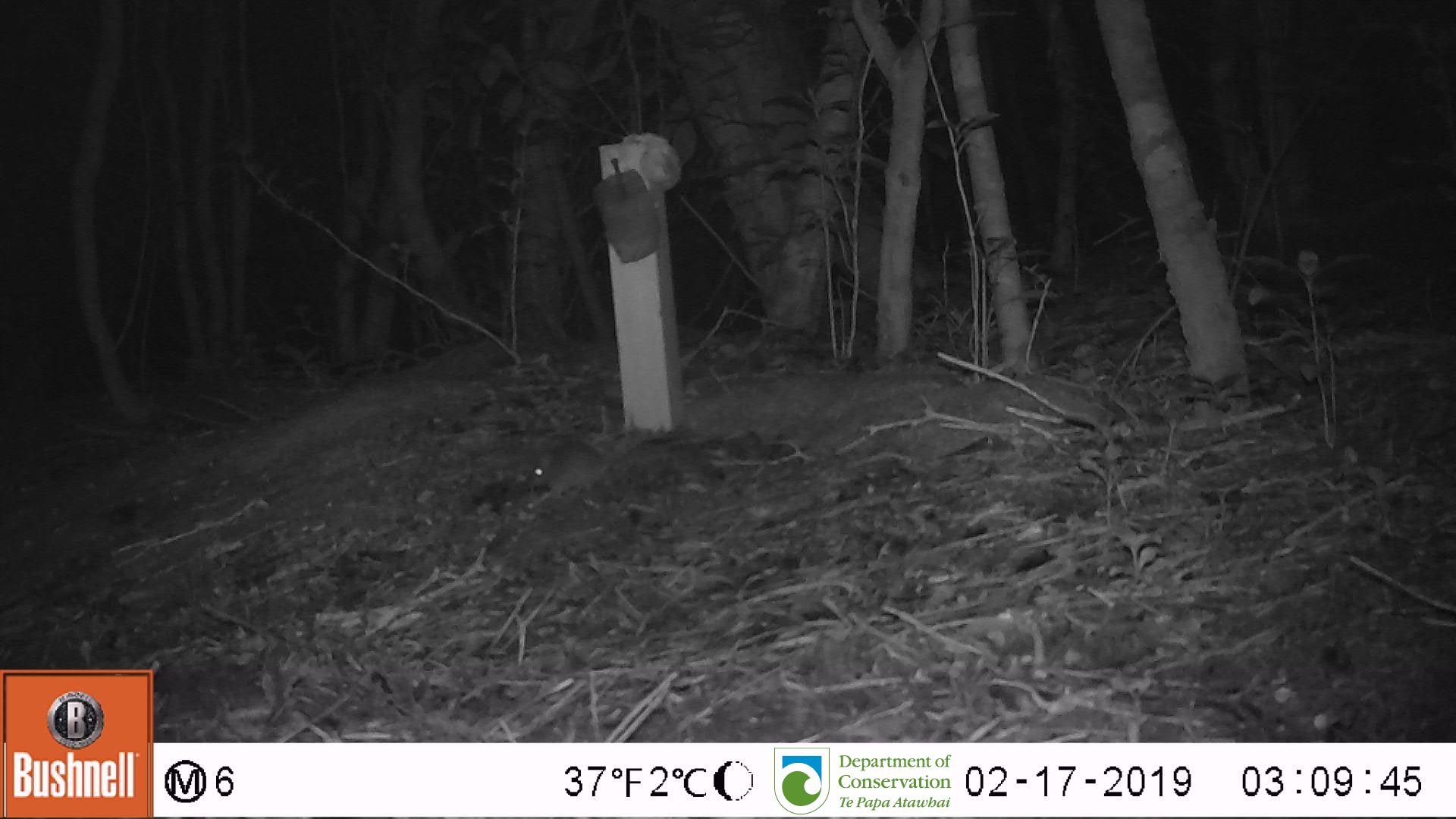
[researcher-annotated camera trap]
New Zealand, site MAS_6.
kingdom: Animalia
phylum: Chordata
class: Mammalia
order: Rodentia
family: Muridae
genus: Mus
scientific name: Mus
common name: mouse